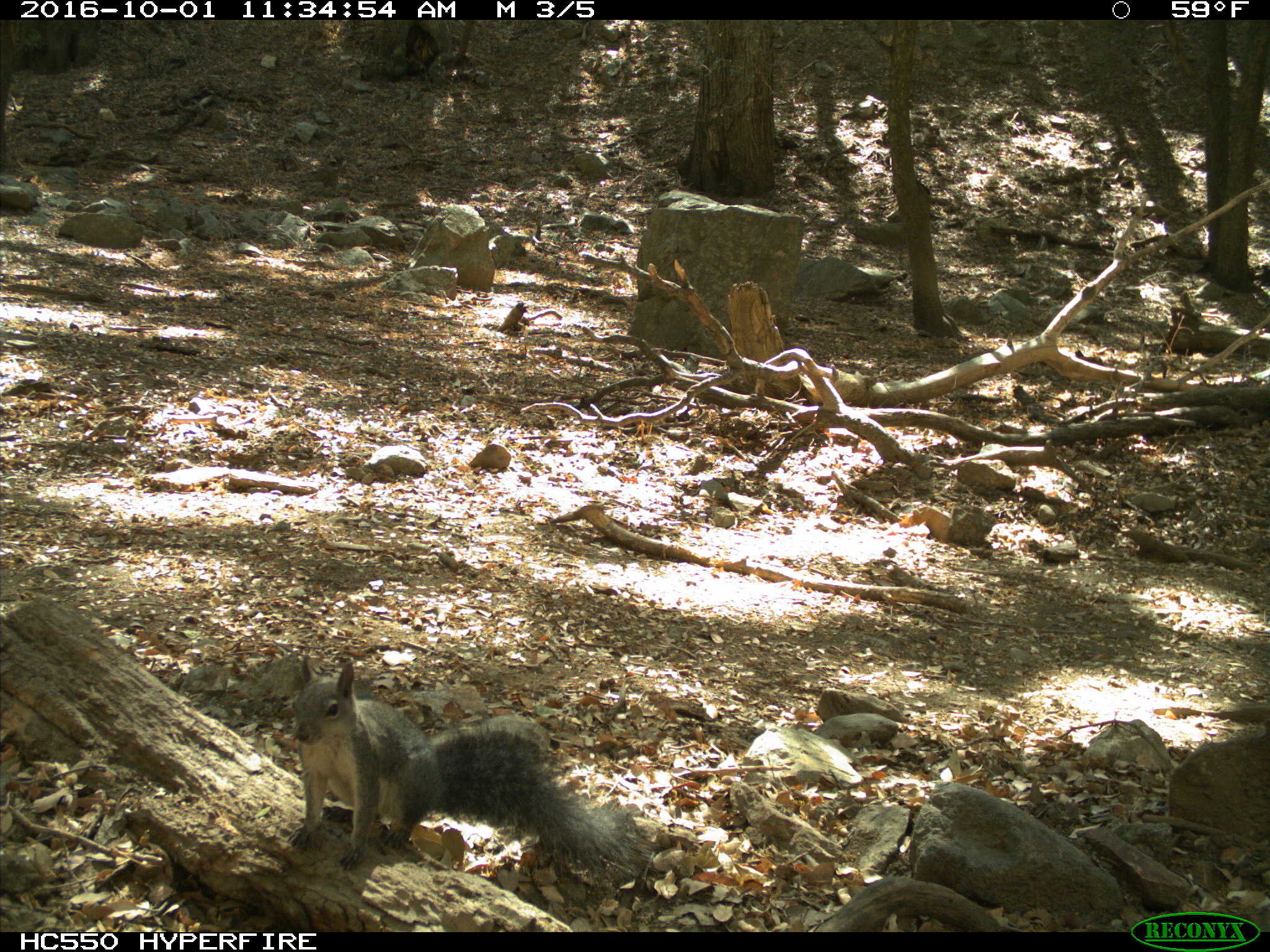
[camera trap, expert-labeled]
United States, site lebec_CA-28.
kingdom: Animalia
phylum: Chordata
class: Mammalia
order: Rodentia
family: Sciuridae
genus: Sciurus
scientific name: Sciurus carolinensis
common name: eastern gray squirrel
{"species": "Sciurus carolinensis (eastern gray squirrel)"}